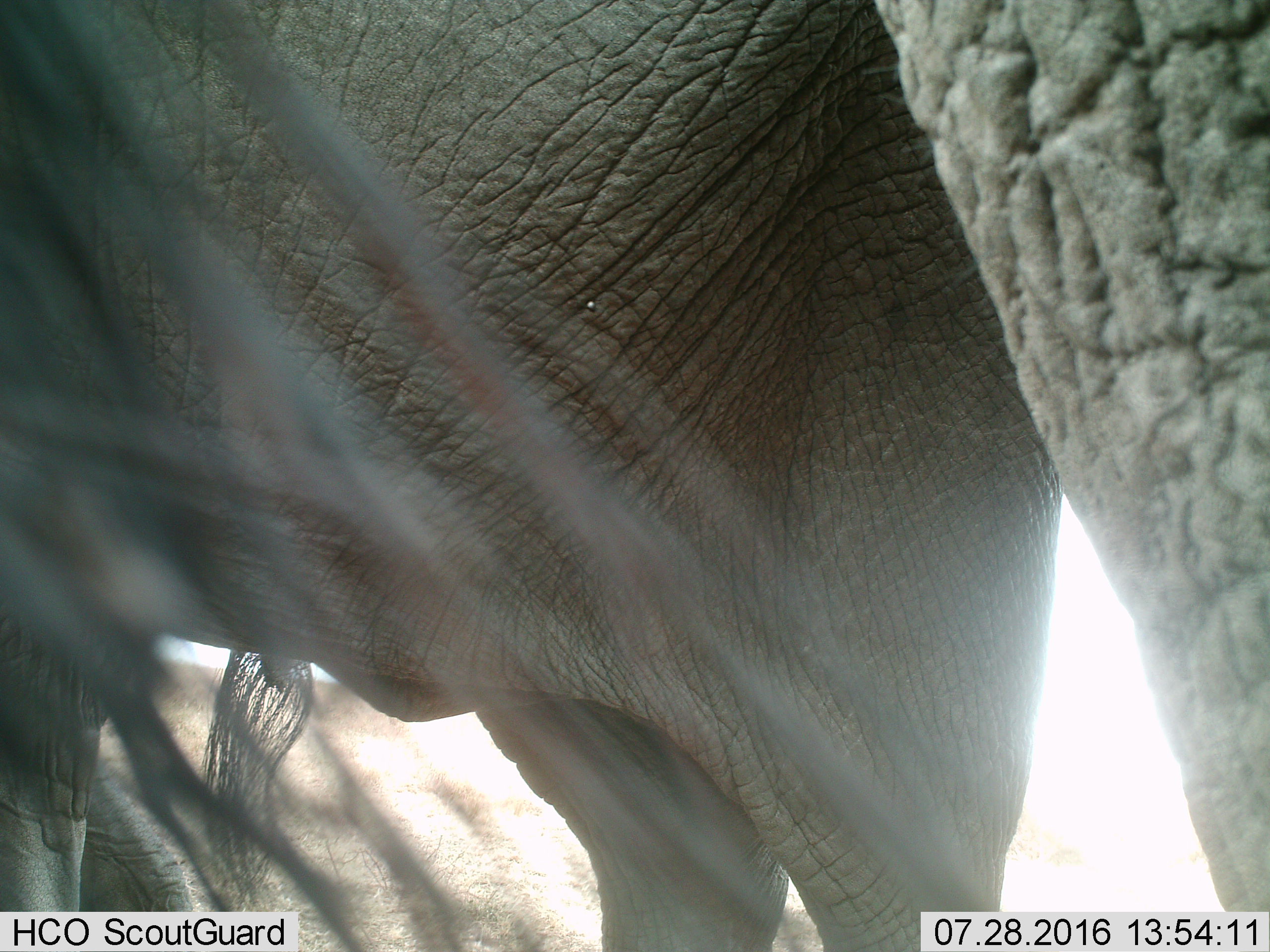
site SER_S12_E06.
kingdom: Animalia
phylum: Chordata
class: Mammalia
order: Proboscidea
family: Elephantidae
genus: Loxodonta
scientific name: Loxodonta africana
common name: african bush elephant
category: elephant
Elephant (african bush elephant) (Loxodonta africana), count 2. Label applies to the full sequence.